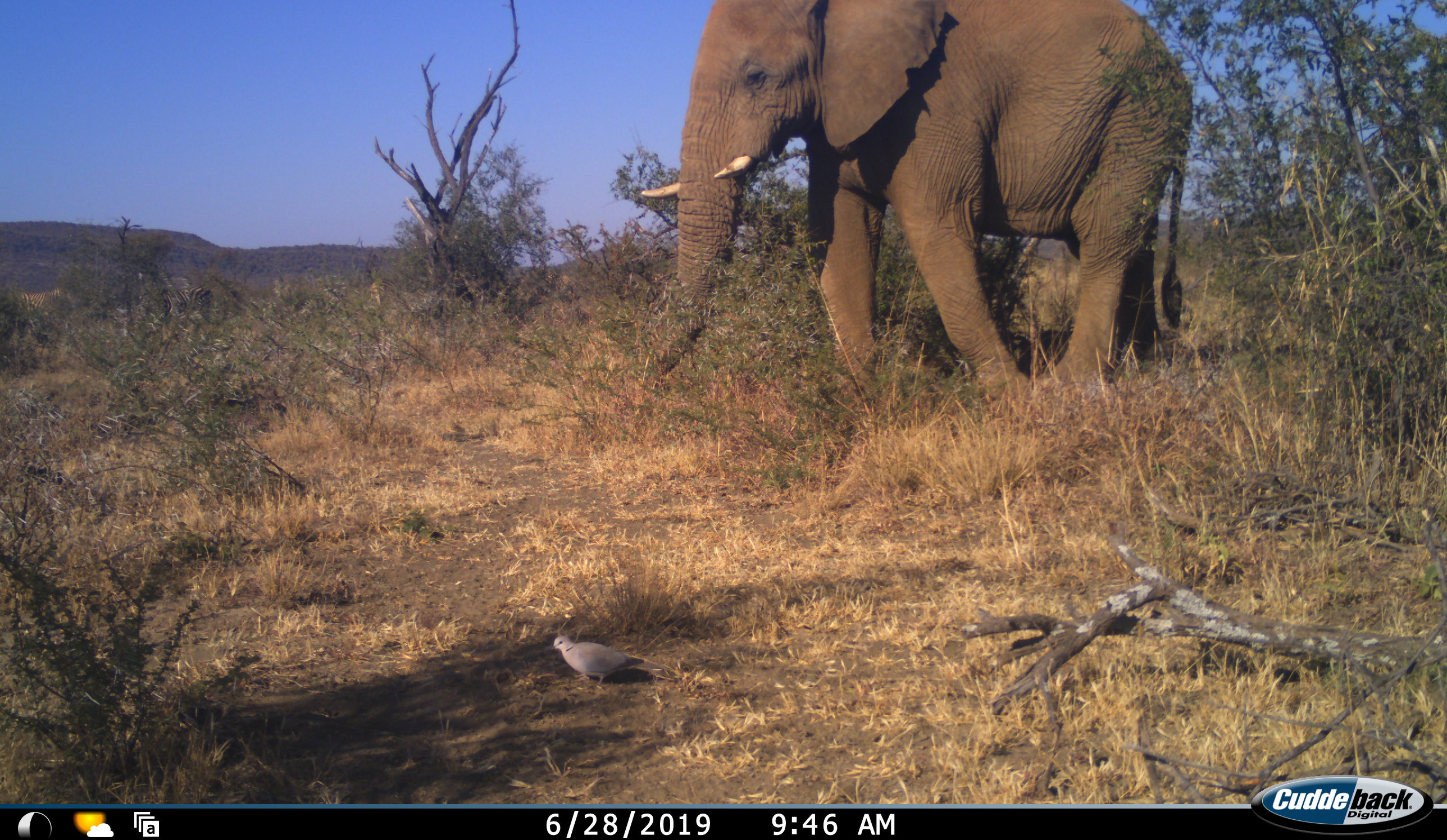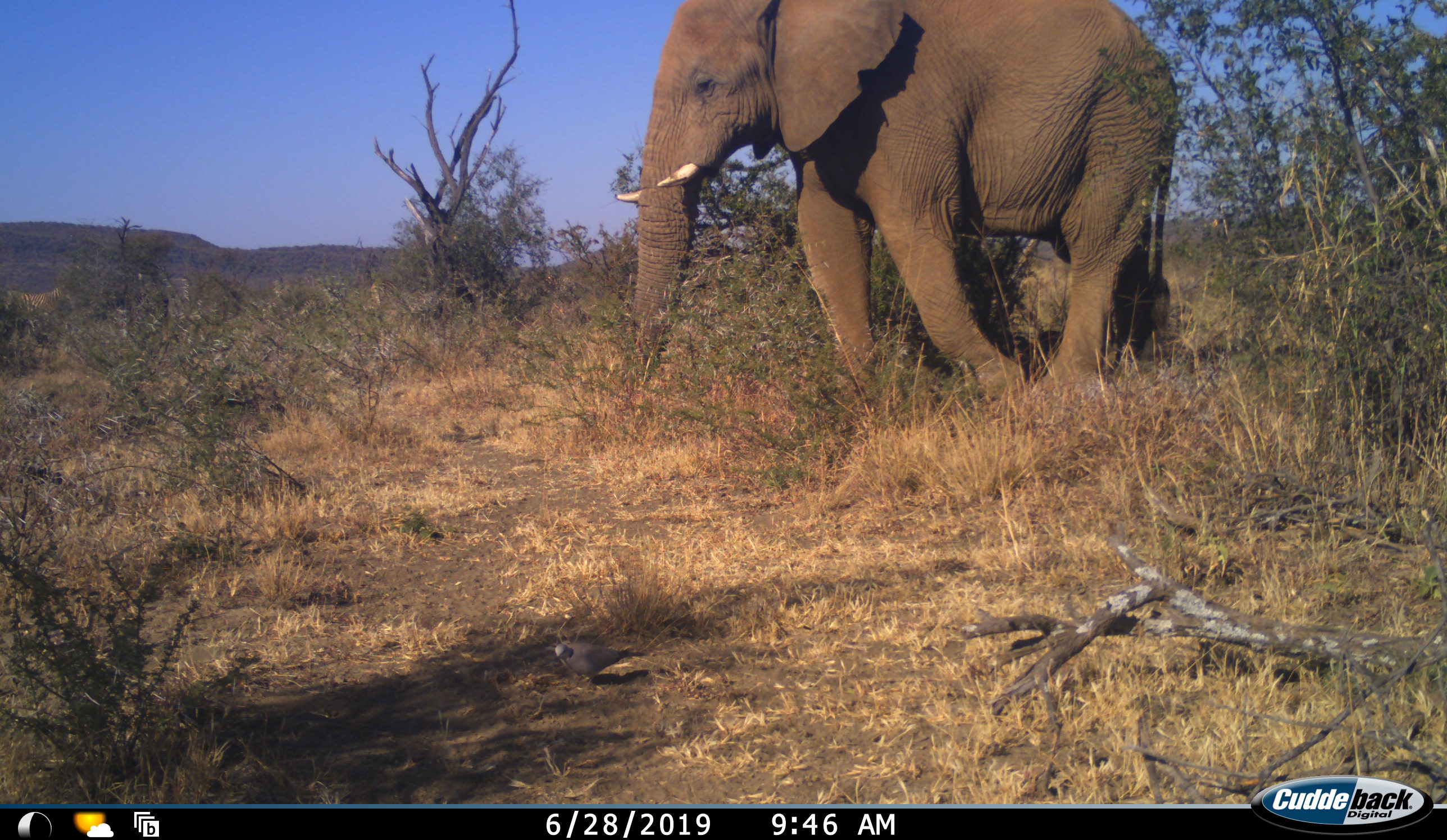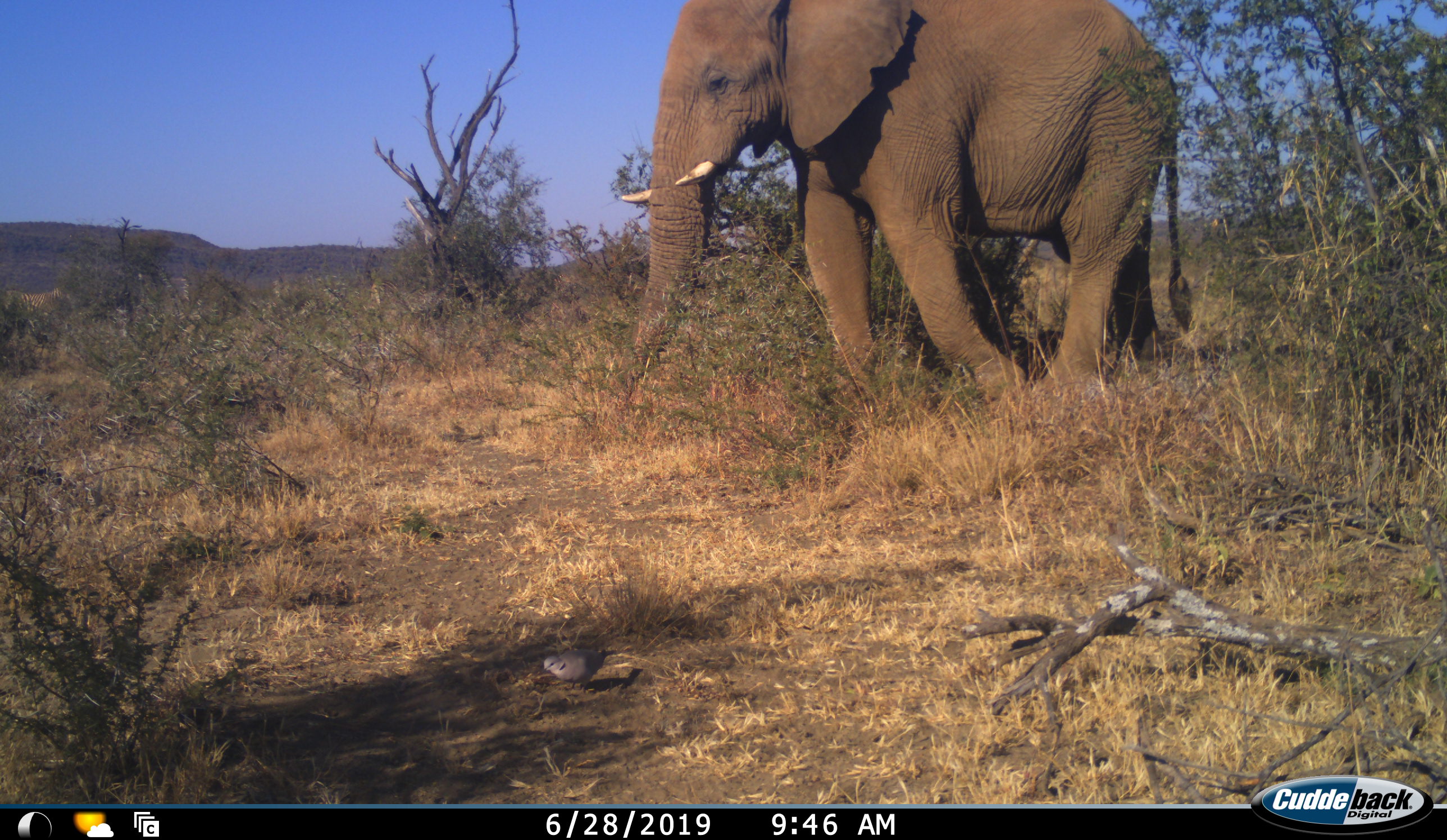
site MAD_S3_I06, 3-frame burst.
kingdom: Animalia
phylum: Chordata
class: Aves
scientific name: Aves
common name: bird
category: birdother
Birdother (bird) (Aves), count 1. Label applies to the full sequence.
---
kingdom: Animalia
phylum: Chordata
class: Mammalia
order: Proboscidea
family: Elephantidae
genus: Loxodonta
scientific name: Loxodonta africana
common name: african bush elephant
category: elephant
Elephant (african bush elephant) (Loxodonta africana), count 1. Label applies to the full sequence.